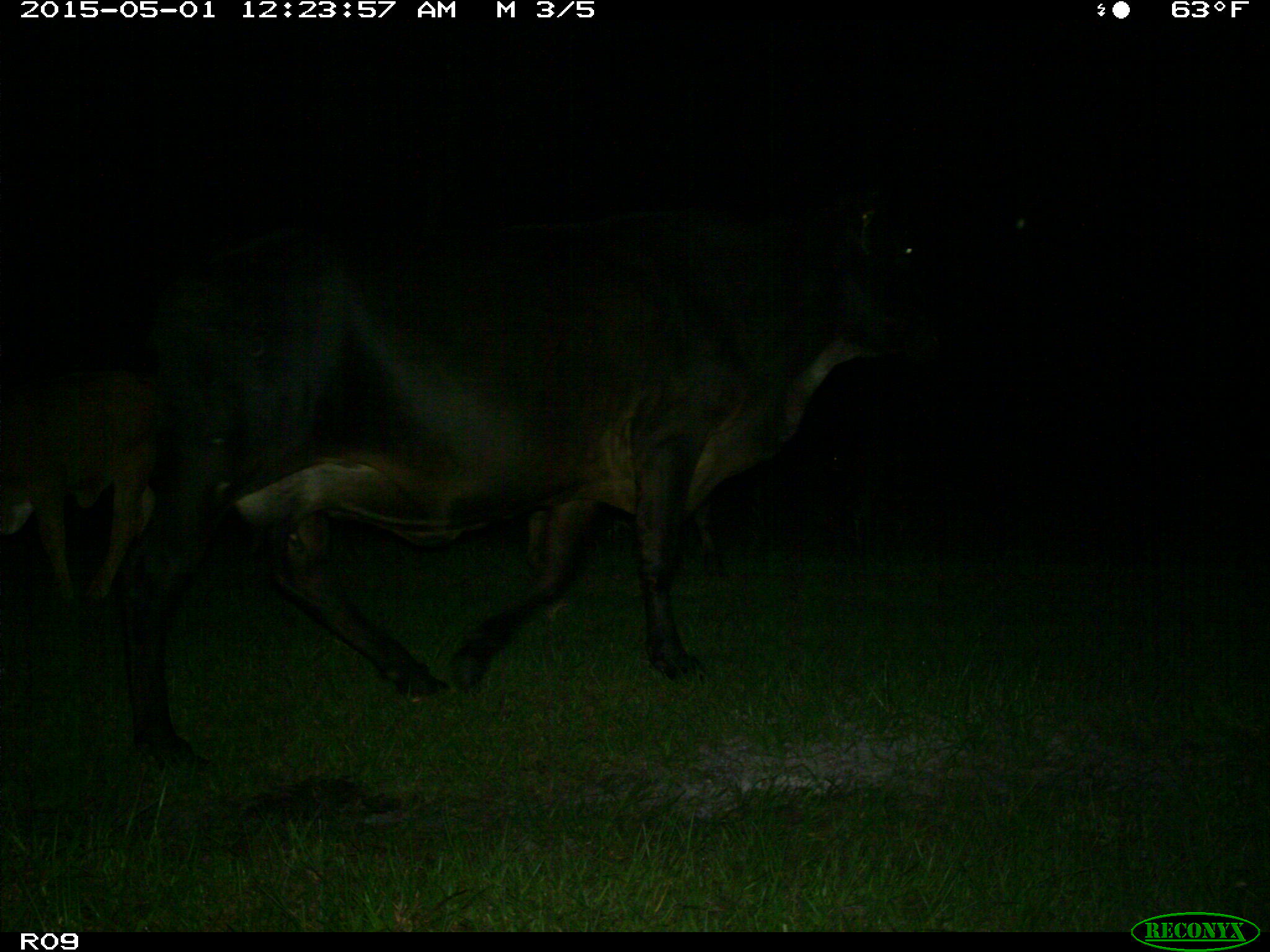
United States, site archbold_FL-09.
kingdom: Animalia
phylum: Chordata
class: Mammalia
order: Artiodactyla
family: Bovidae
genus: Bos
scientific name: Bos taurus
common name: domestic cow